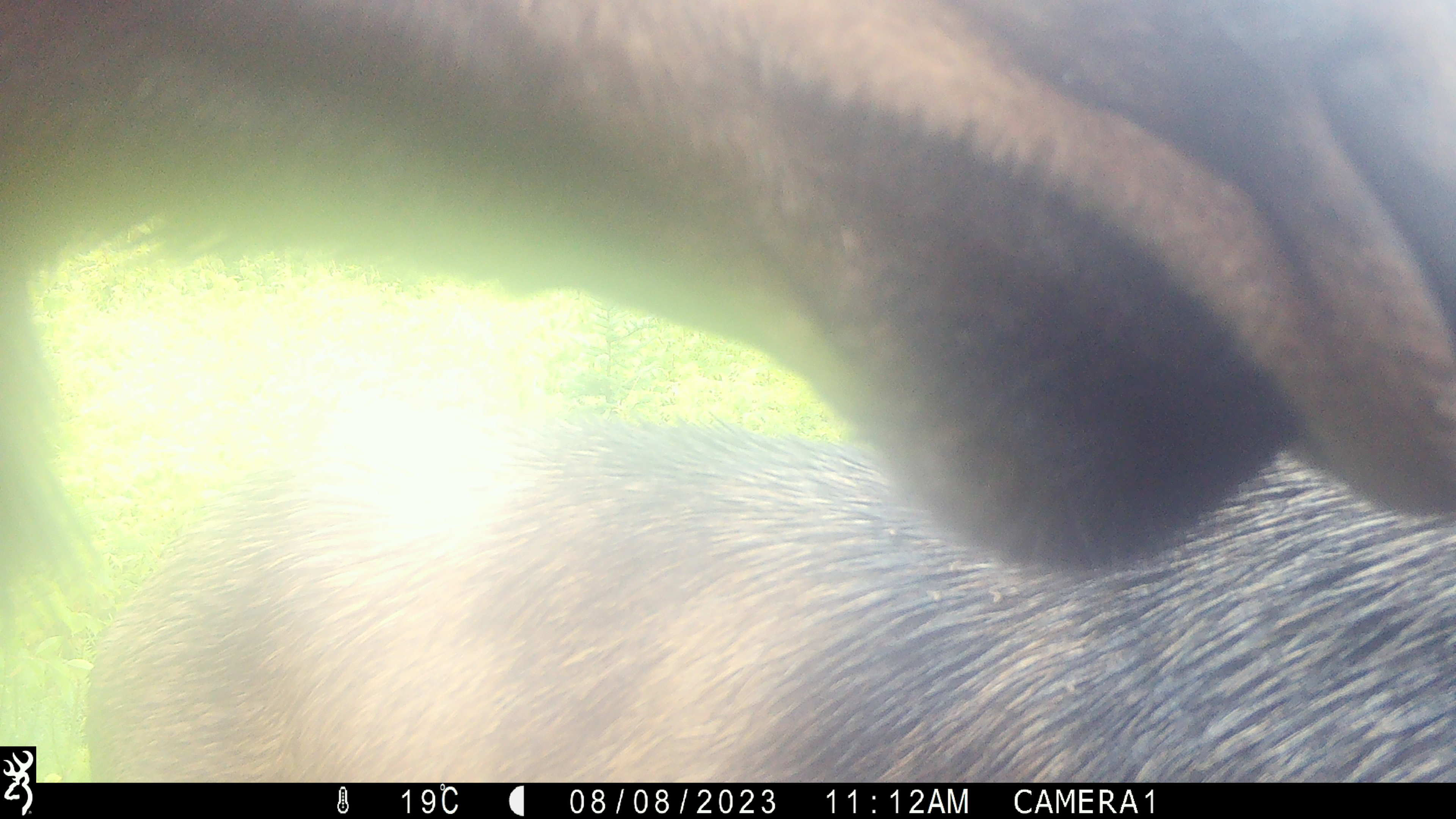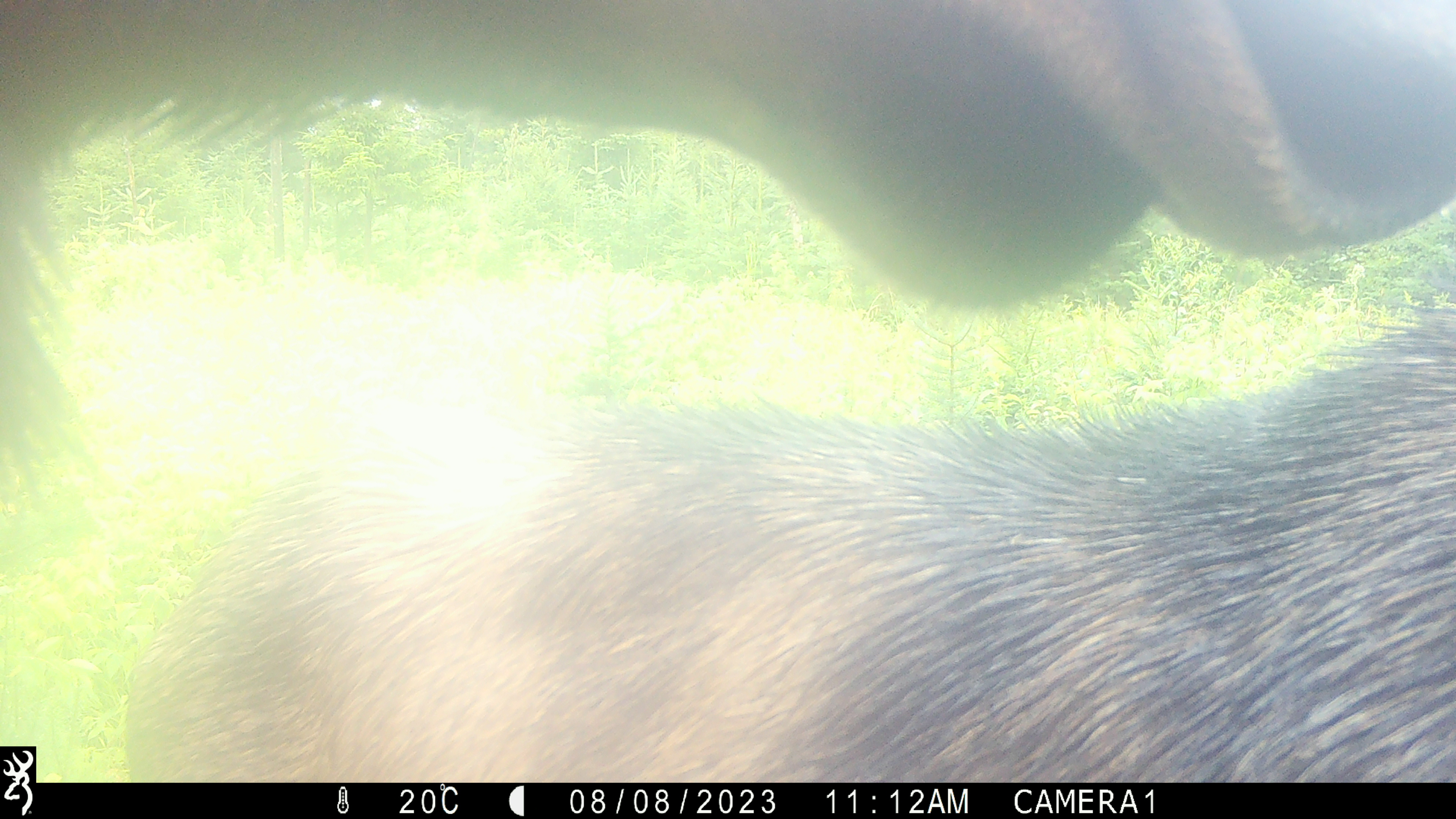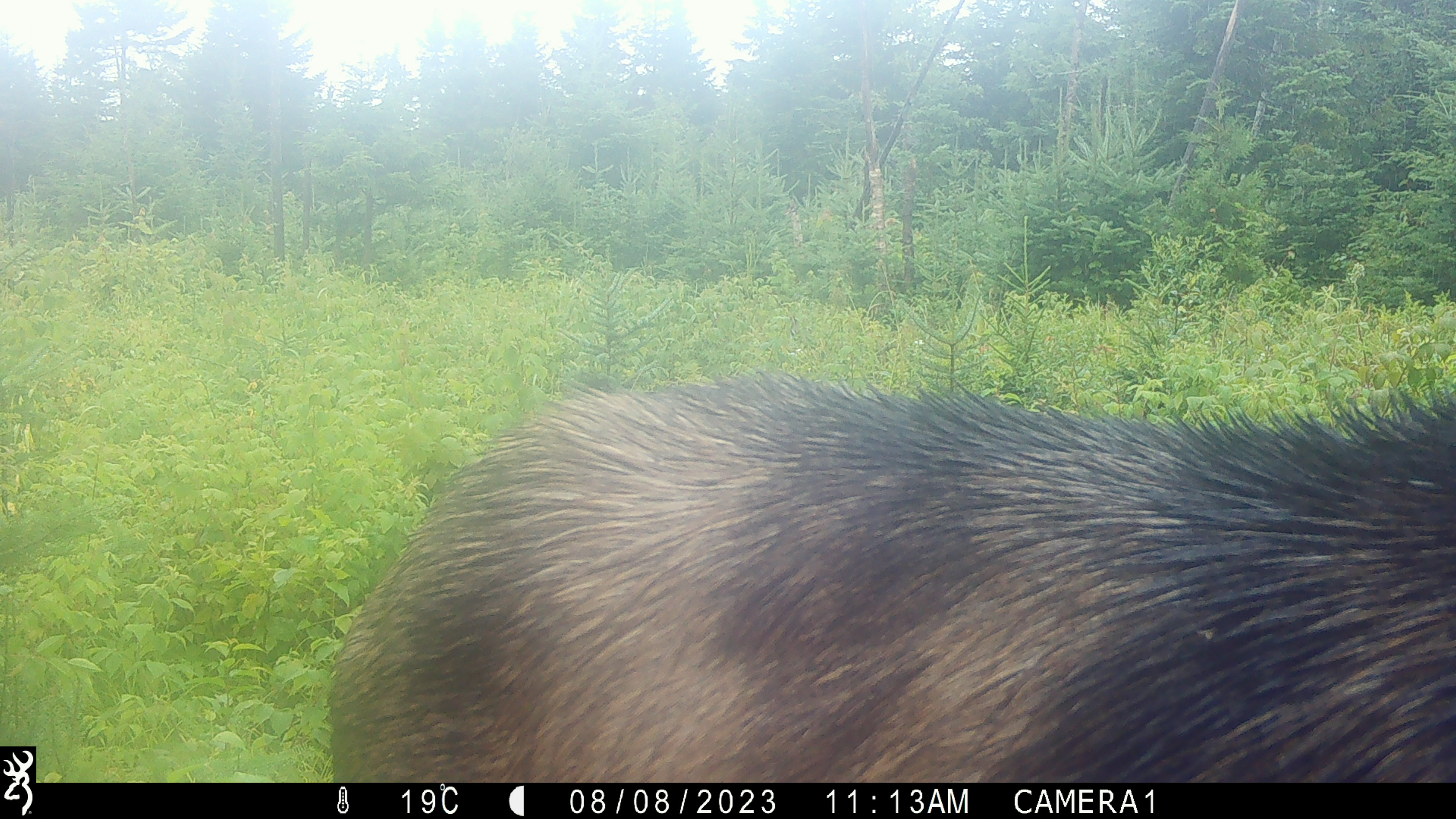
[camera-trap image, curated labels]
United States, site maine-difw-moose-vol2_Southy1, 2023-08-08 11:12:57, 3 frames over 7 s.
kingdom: Animalia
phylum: Chordata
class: Mammalia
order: Artiodactyla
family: Cervidae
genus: Alces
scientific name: Alces alces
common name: moose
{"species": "moose (Alces alces)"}